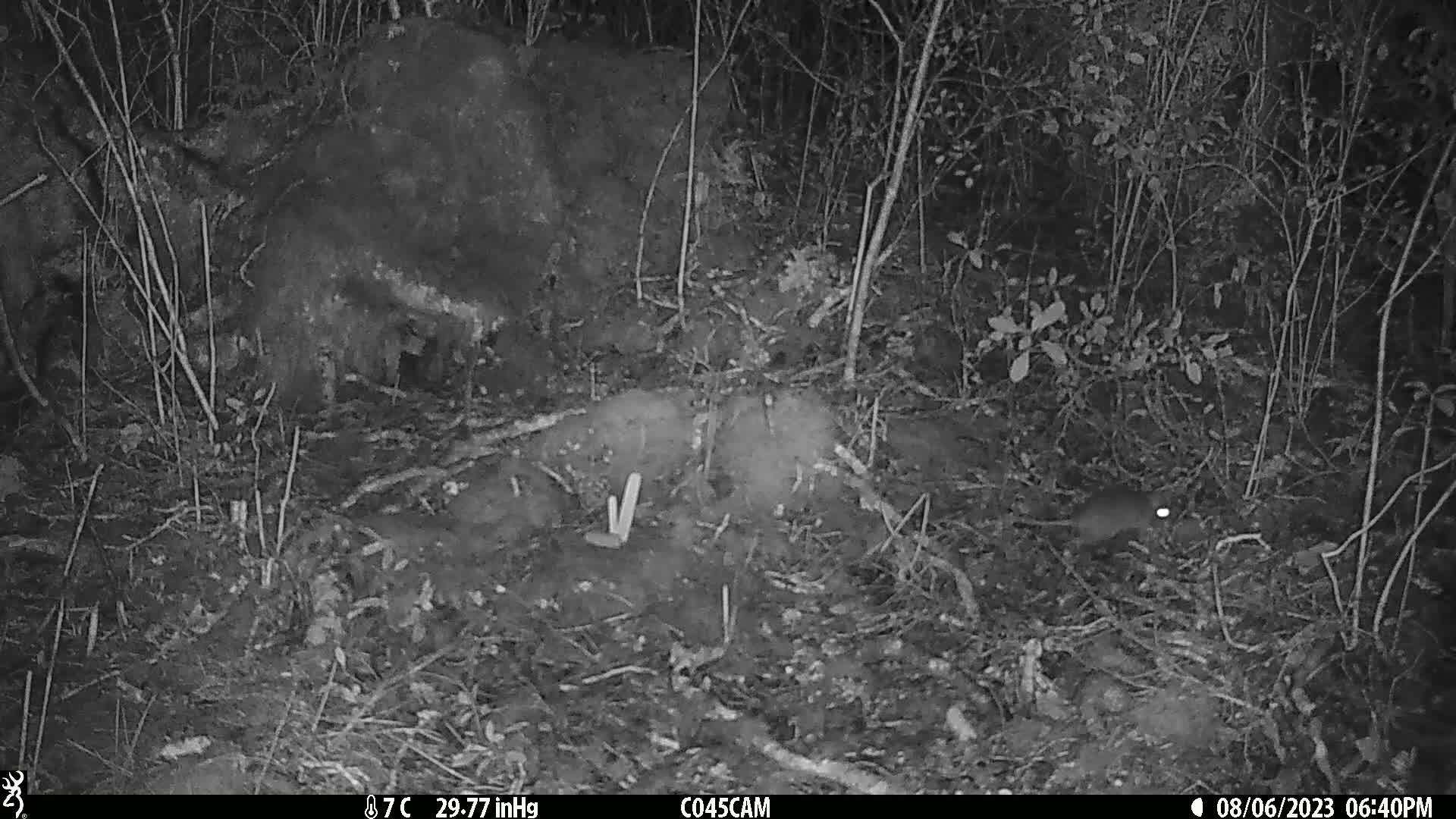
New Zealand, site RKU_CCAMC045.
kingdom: Animalia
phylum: Chordata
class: Mammalia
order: Rodentia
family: Muridae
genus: Rattus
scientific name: Rattus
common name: rat